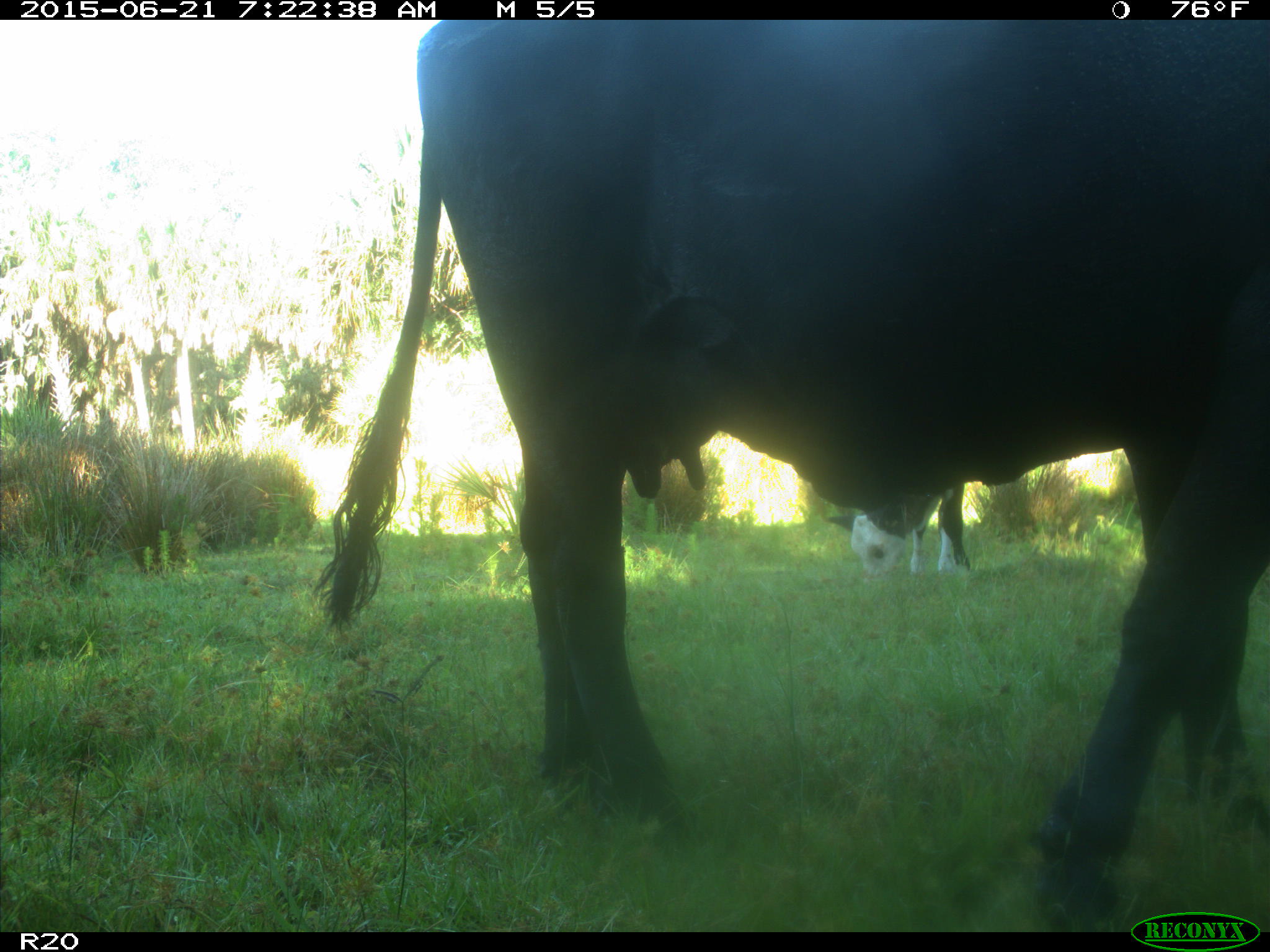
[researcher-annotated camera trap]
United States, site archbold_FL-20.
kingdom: Animalia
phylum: Chordata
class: Mammalia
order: Artiodactyla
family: Bovidae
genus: Bos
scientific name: Bos taurus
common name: domestic cow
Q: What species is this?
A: Bos taurus (domestic cow).